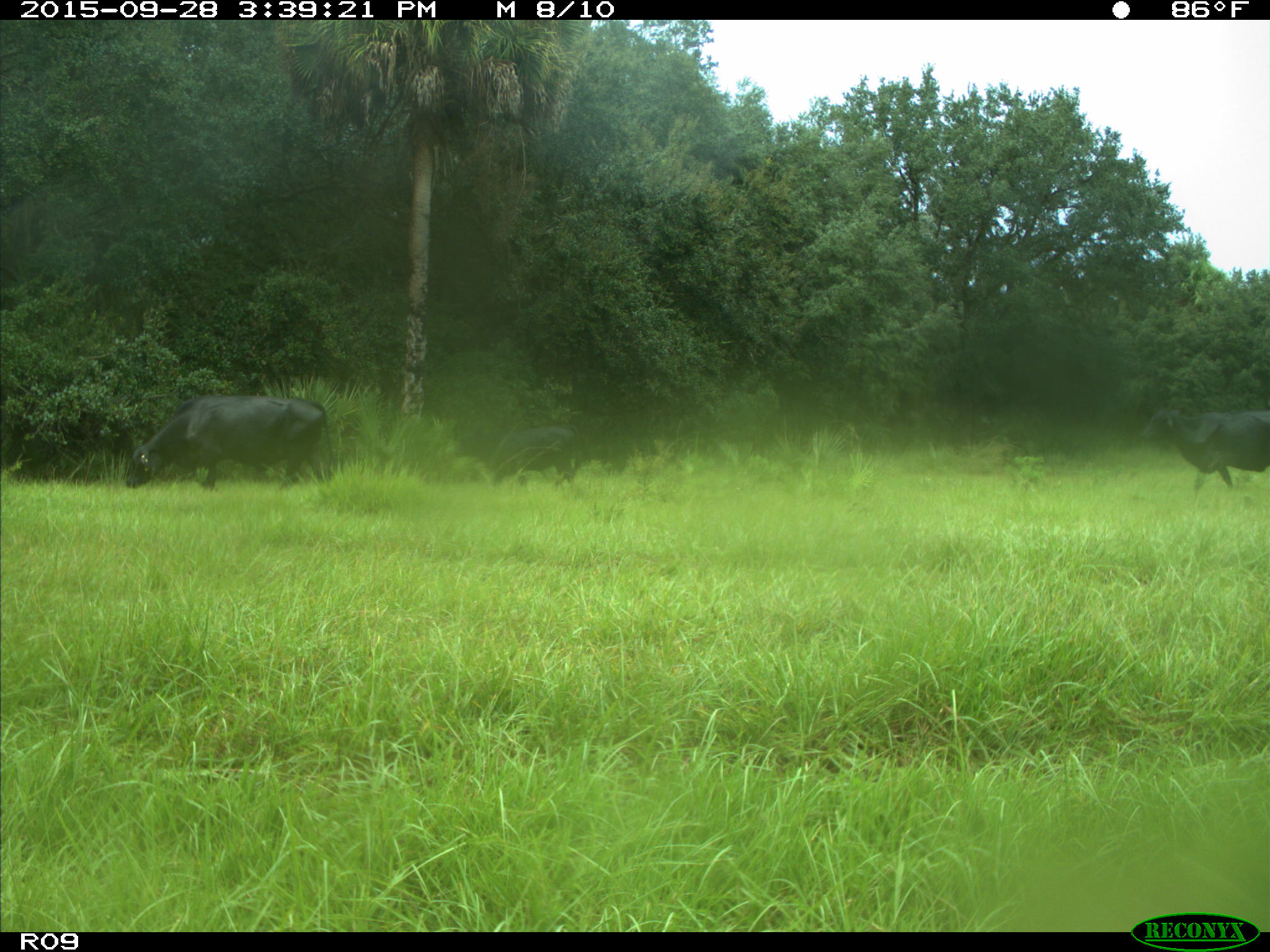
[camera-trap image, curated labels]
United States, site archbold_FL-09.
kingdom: Animalia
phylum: Chordata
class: Mammalia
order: Artiodactyla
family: Bovidae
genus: Bos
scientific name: Bos taurus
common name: domestic cow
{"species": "Bos taurus (domestic cow)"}